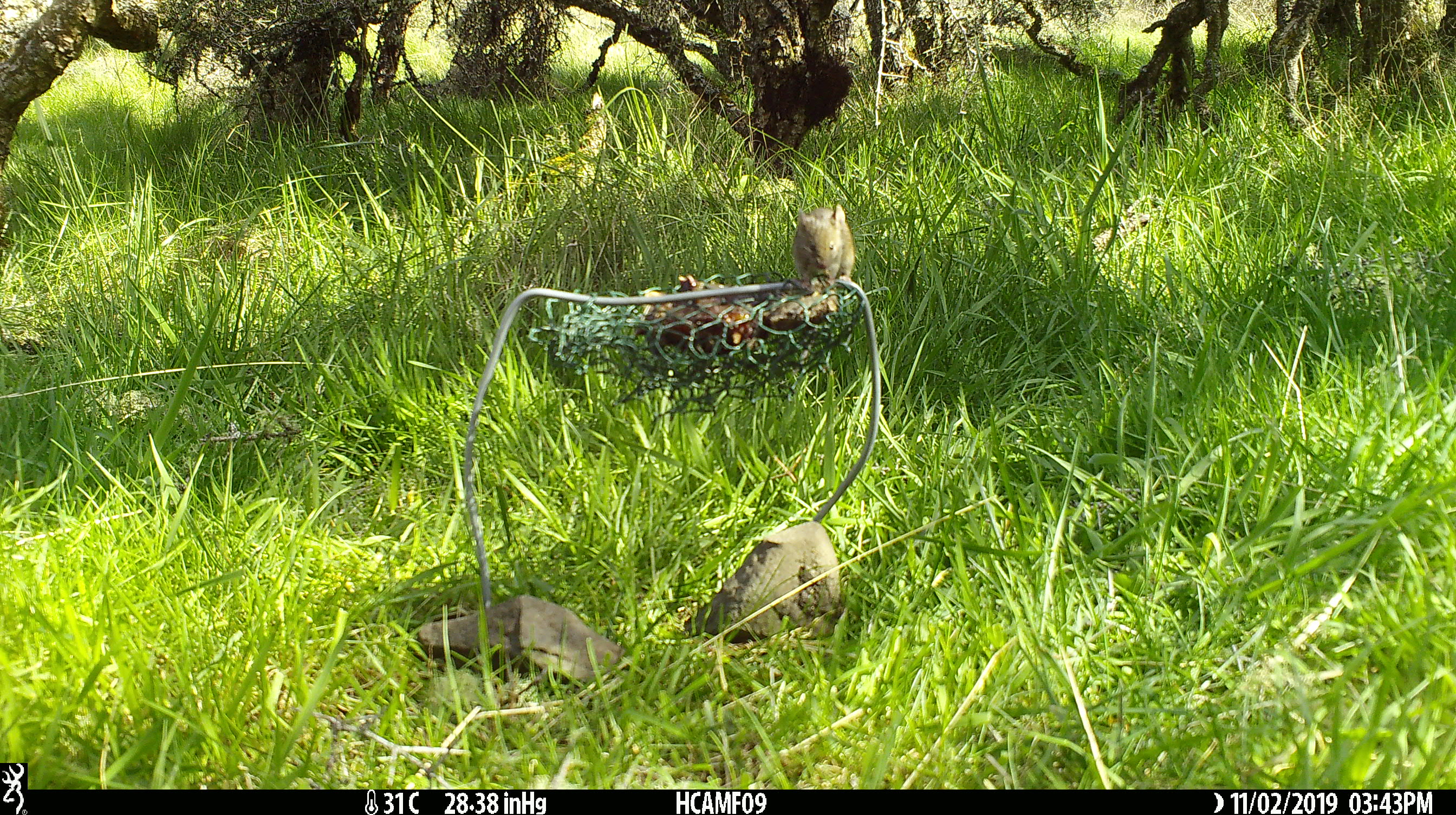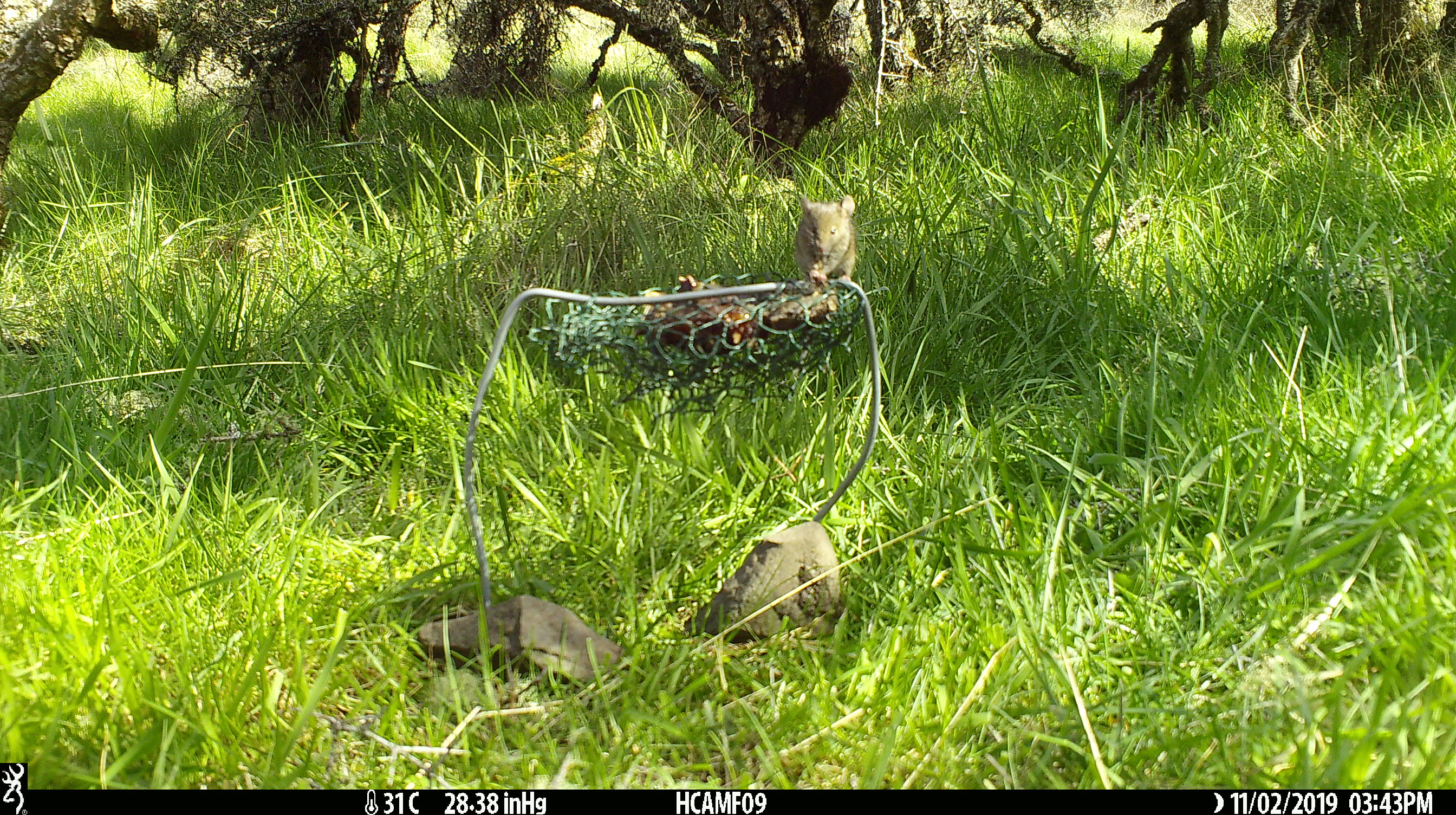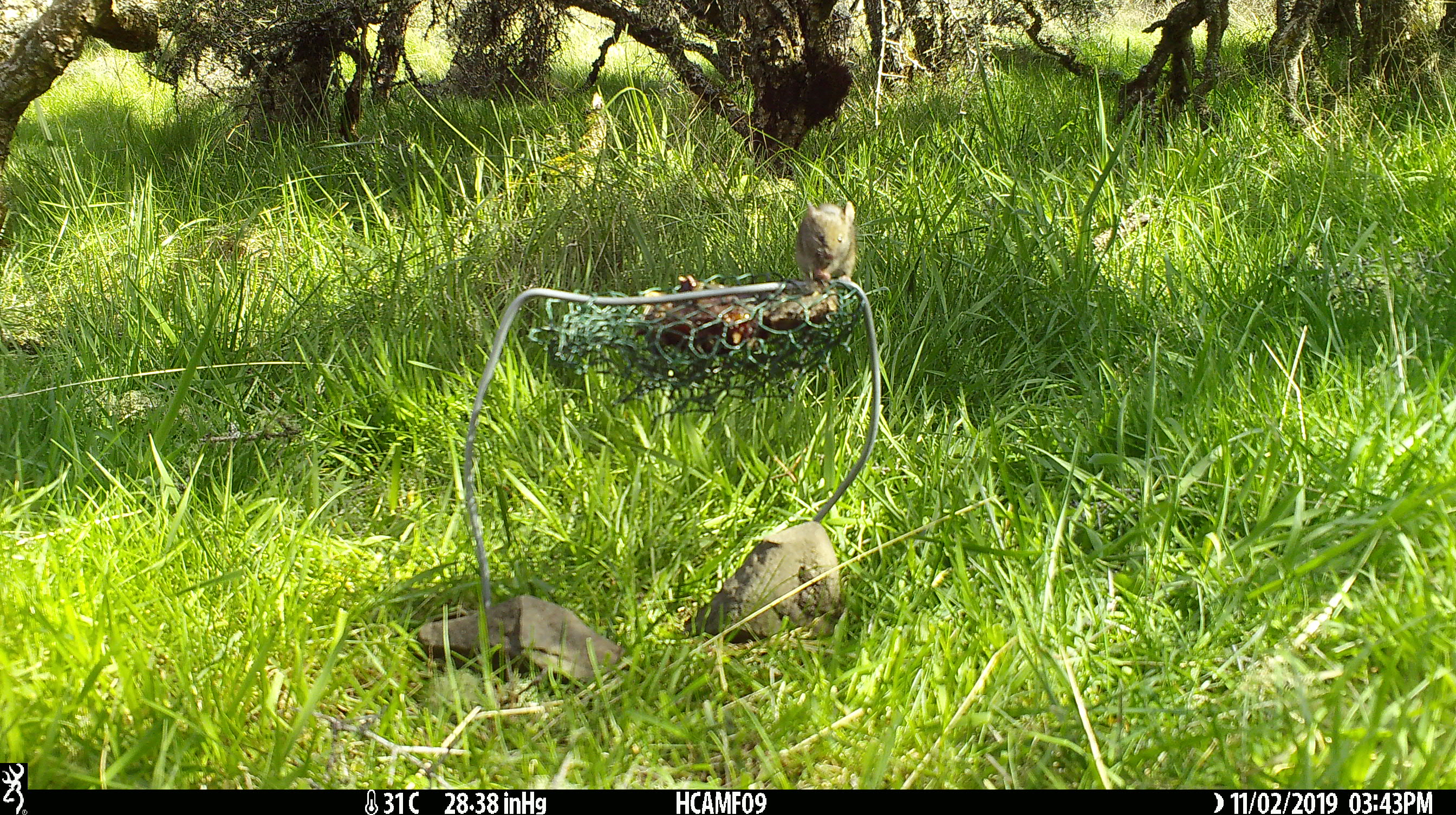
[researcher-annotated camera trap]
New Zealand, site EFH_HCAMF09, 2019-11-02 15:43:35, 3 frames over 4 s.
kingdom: Animalia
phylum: Chordata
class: Mammalia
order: Rodentia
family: Muridae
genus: Mus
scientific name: Mus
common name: mouse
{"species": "mouse (Mus)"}